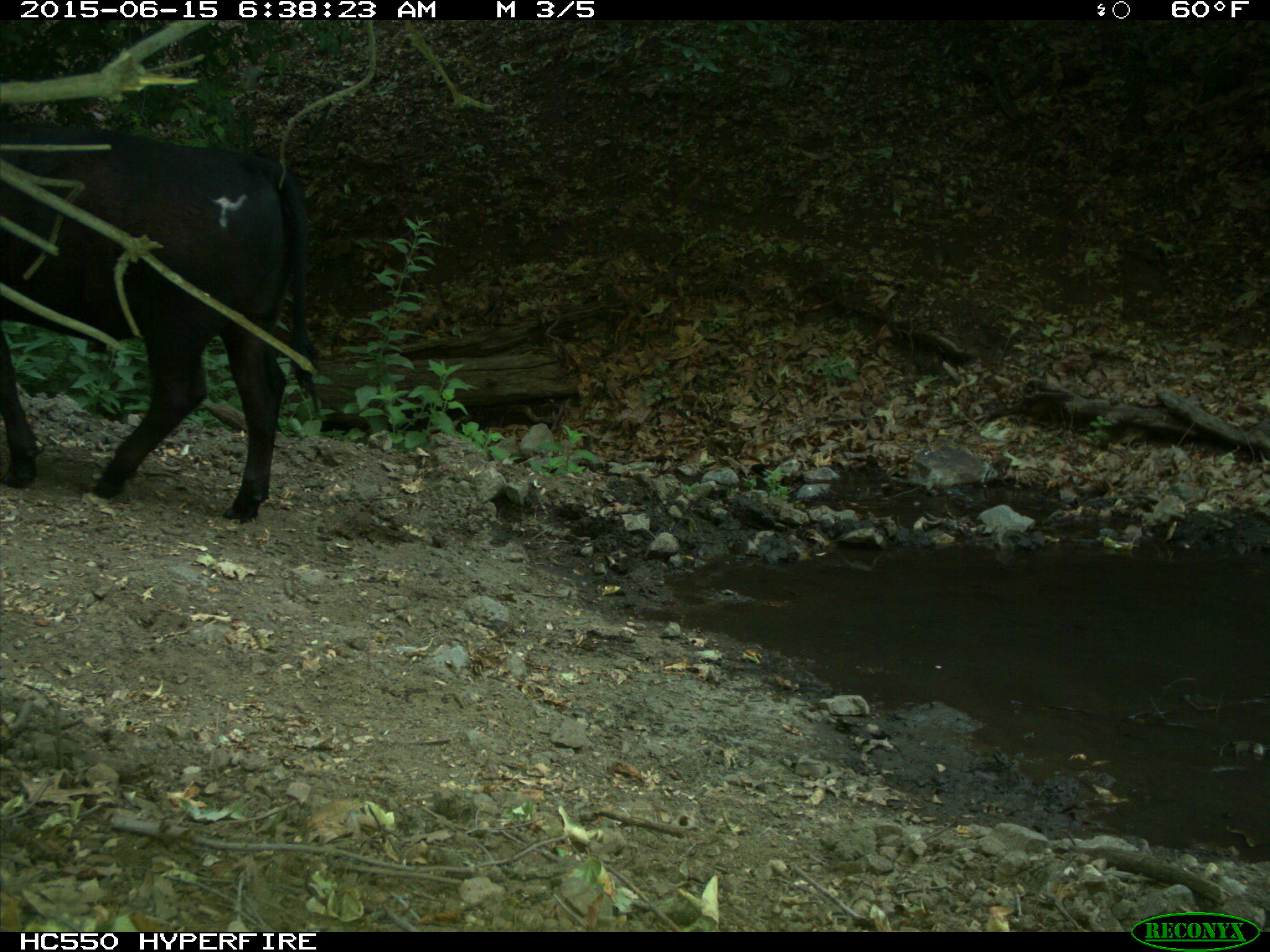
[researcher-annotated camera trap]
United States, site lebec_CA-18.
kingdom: Animalia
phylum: Chordata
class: Mammalia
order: Artiodactyla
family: Bovidae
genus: Bos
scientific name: Bos taurus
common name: domestic cow